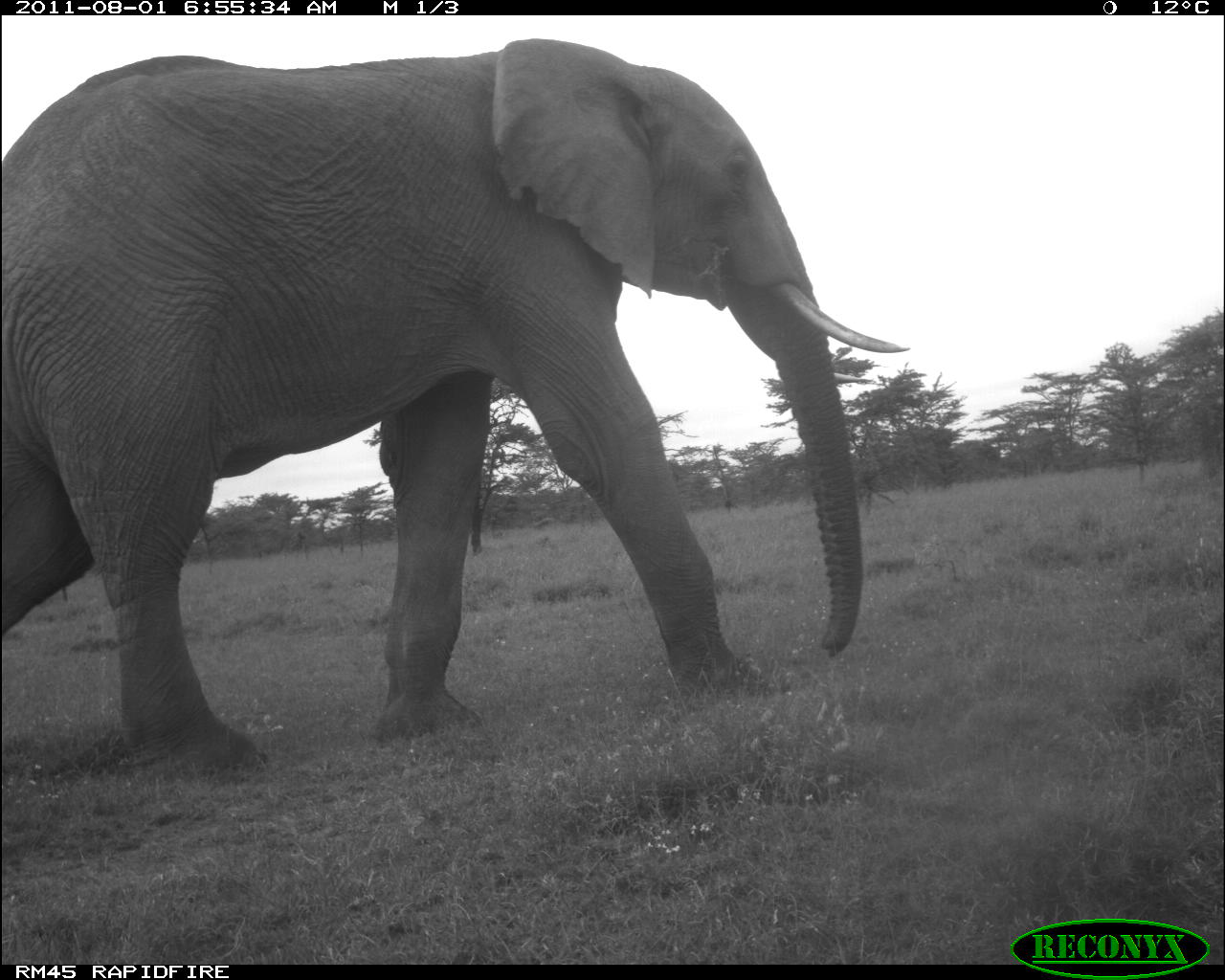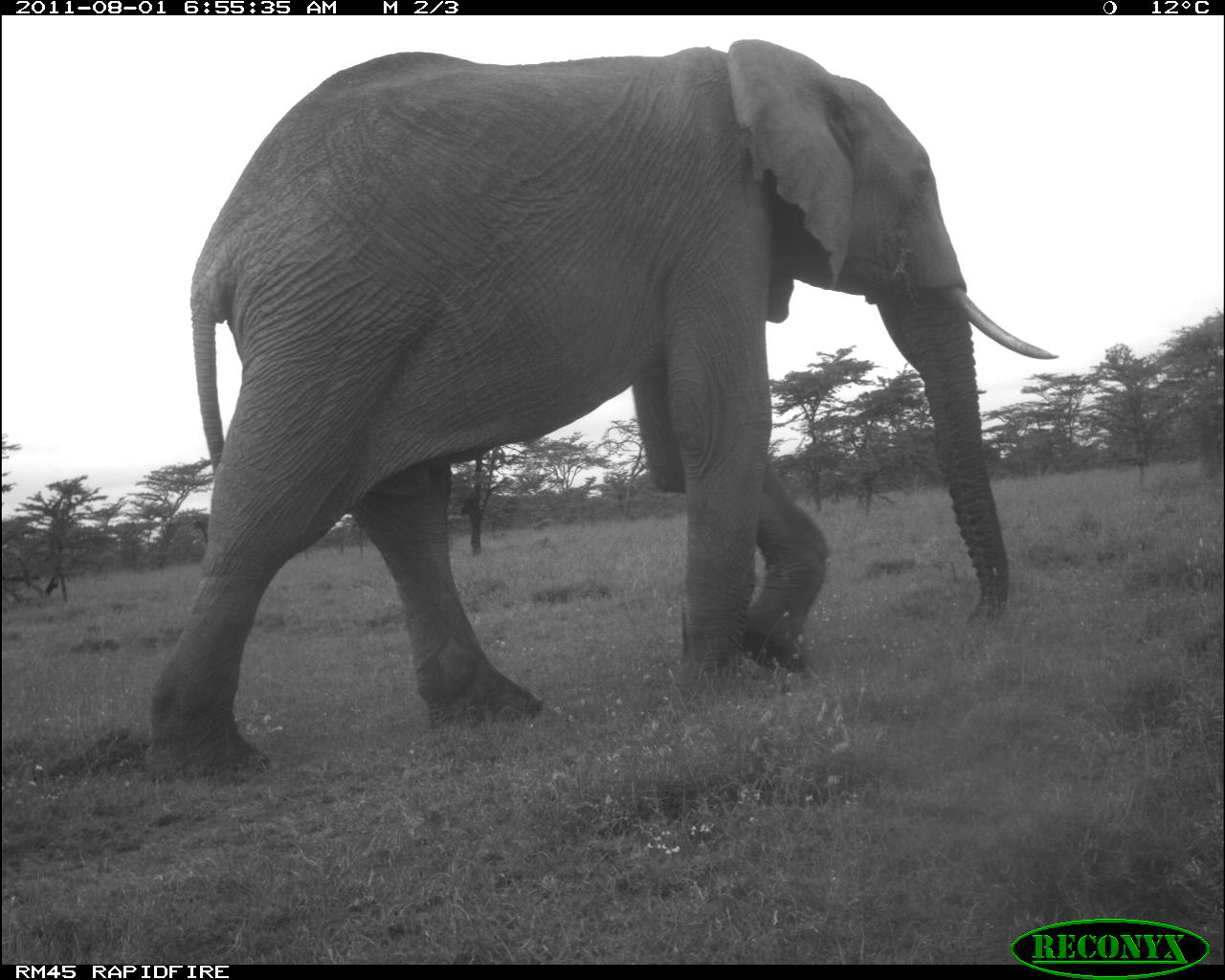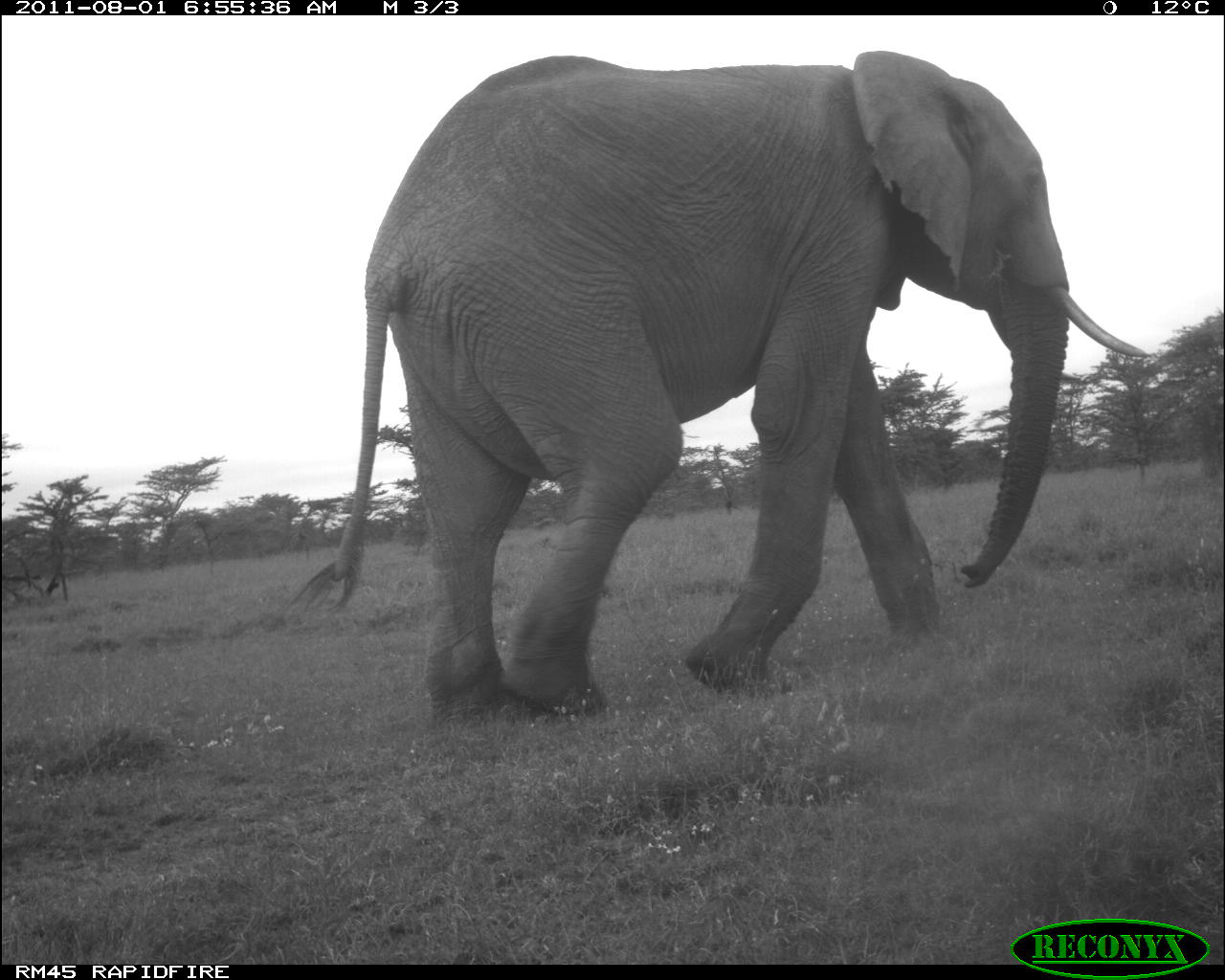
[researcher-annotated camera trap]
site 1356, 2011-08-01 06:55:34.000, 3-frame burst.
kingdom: Animalia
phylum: Chordata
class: Mammalia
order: Proboscidea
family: Elephantidae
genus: Loxodonta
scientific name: Loxodonta africana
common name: african bush elephant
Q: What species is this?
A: Loxodonta africana (african bush elephant).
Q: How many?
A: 1.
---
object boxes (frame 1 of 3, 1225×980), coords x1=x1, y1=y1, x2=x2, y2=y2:
loxodonta africana: x1=0, y1=32, x2=911, y2=782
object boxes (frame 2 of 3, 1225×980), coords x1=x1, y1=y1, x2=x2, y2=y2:
loxodonta africana: x1=140, y1=37, x2=1060, y2=785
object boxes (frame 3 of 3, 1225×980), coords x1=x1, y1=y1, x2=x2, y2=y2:
loxodonta africana: x1=288, y1=45, x2=1151, y2=732